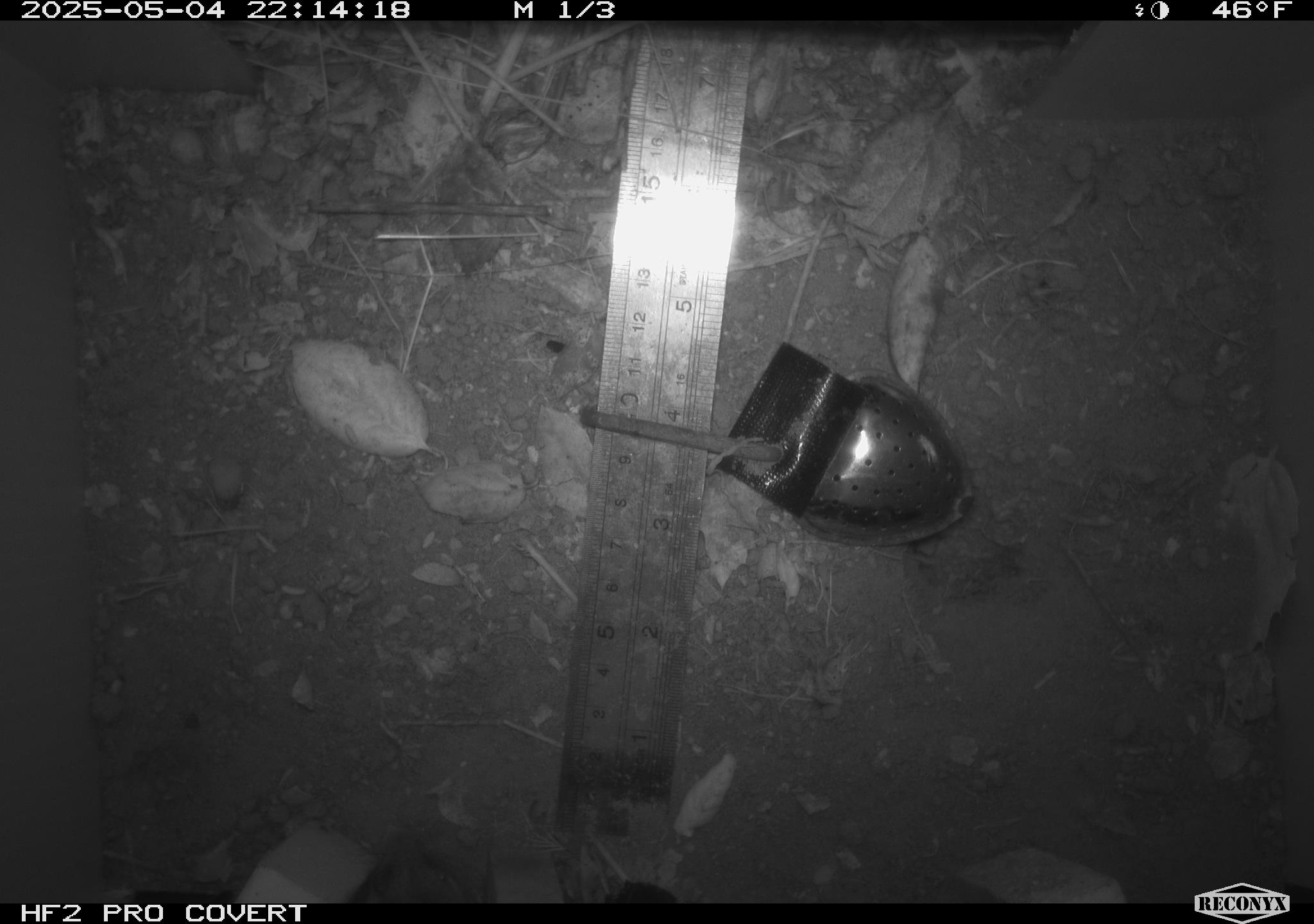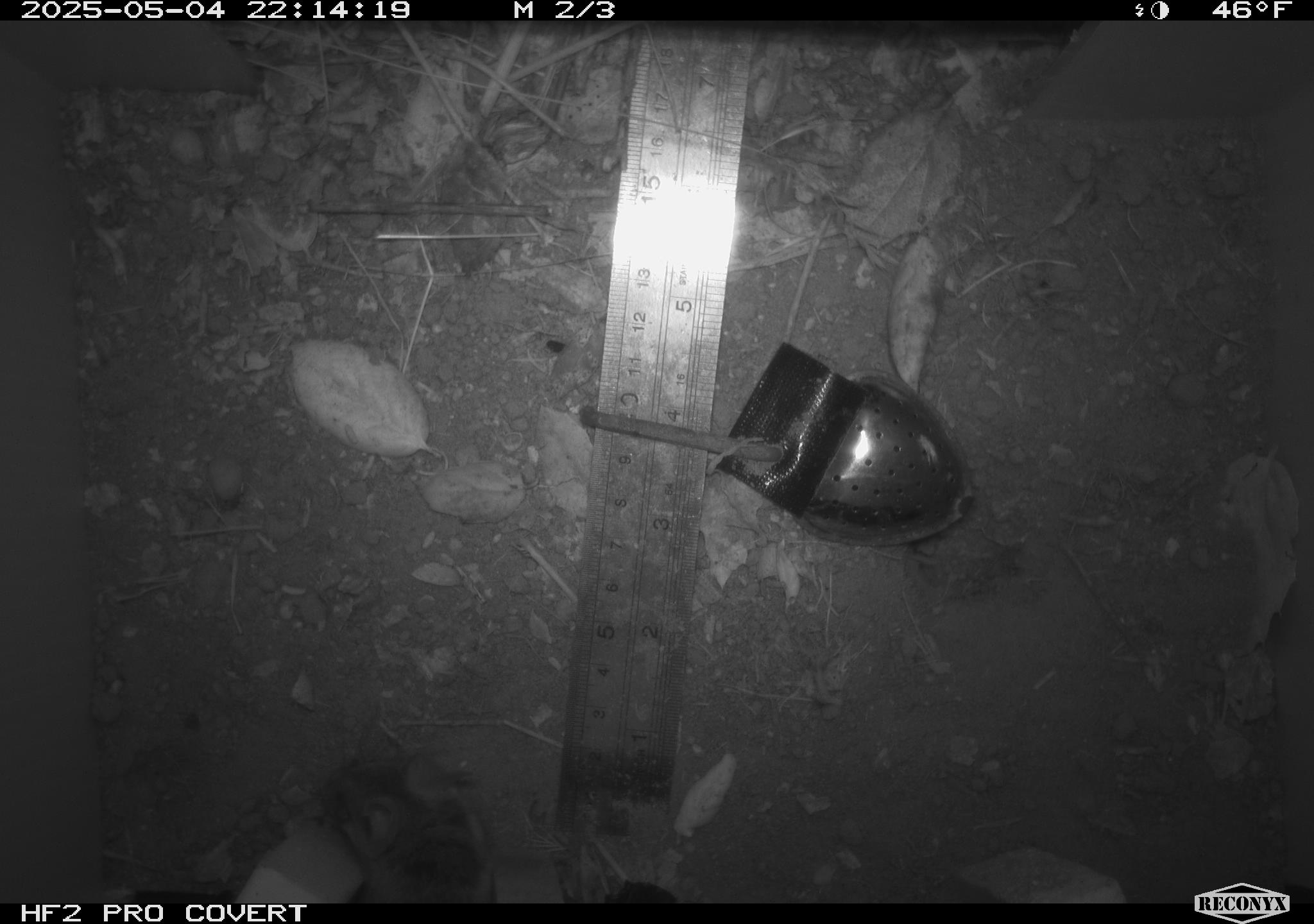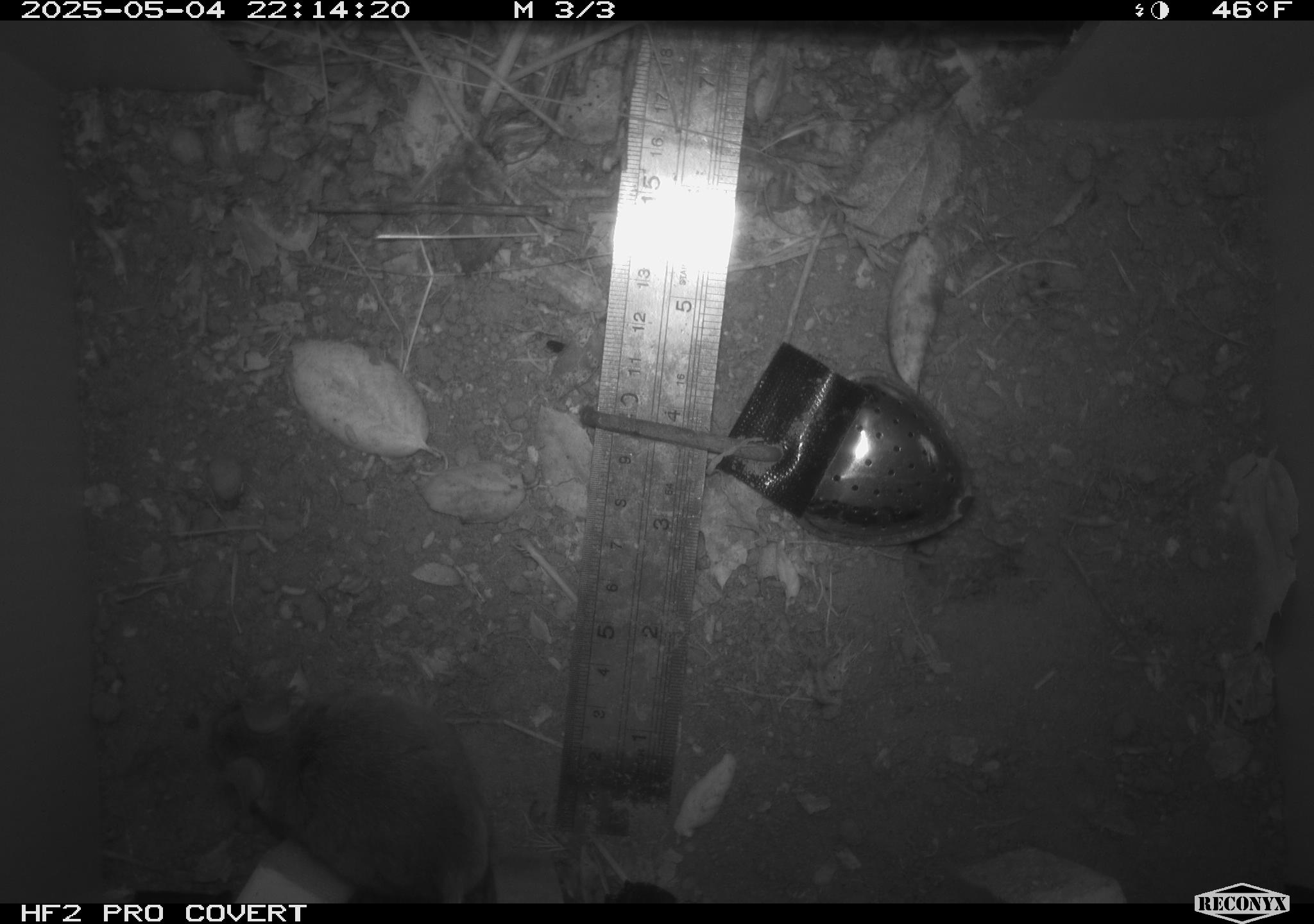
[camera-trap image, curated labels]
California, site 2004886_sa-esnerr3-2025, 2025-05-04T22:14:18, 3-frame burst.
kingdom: Animalia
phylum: Chordata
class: Mammalia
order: Rodentia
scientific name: Rodentia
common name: rodent